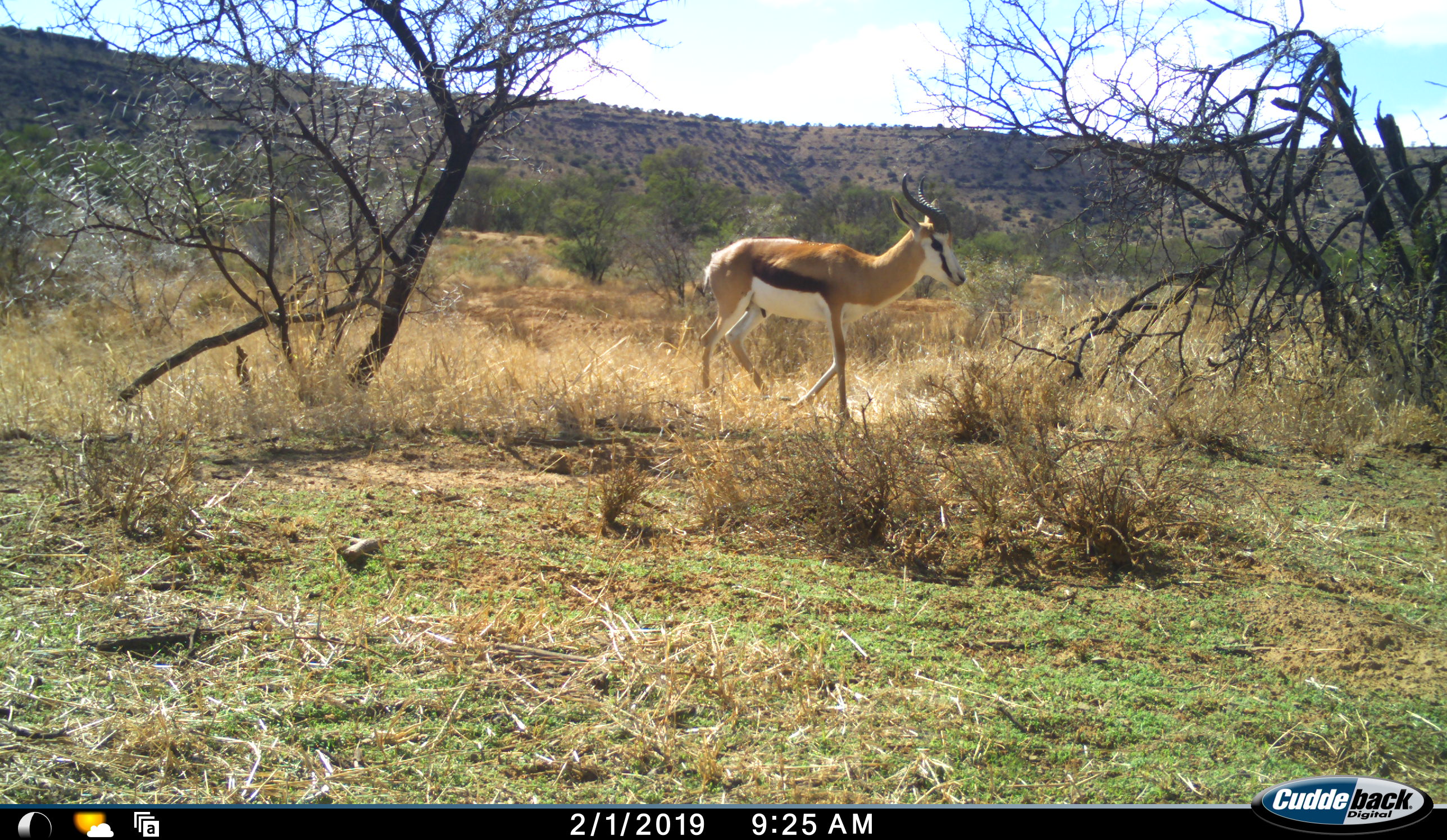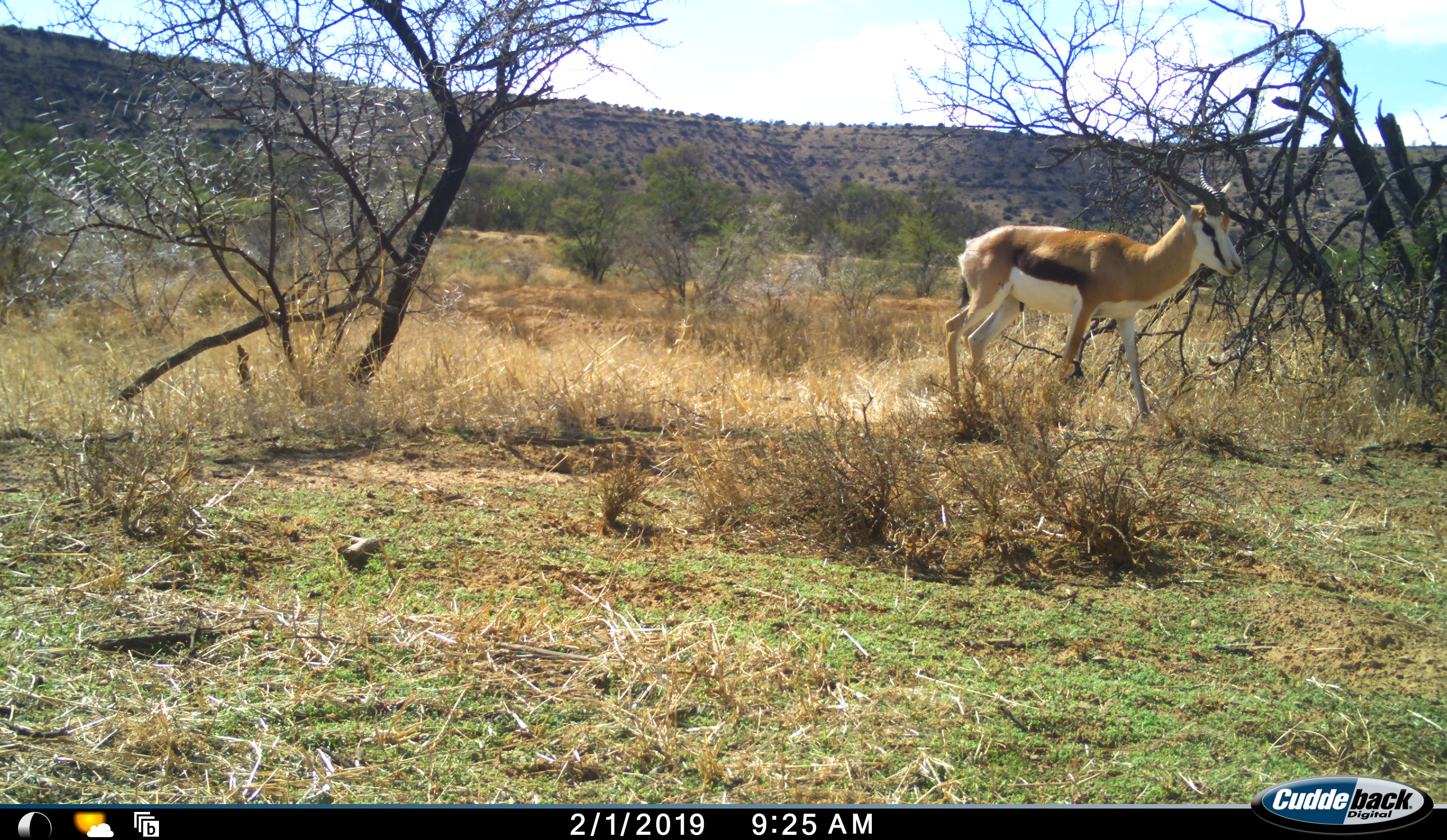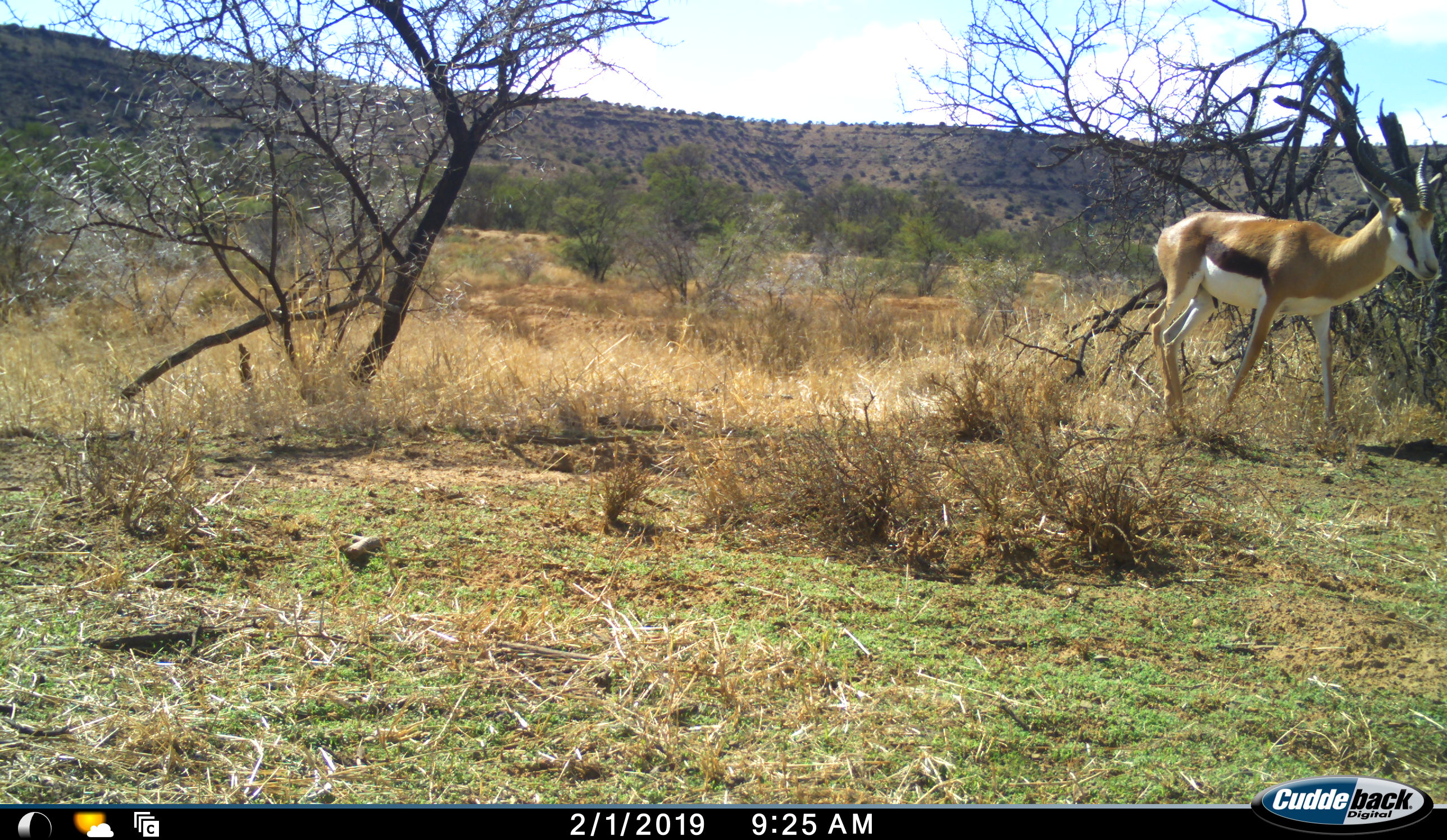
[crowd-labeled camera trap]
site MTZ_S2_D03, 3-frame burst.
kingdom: Animalia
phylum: Chordata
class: Mammalia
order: Artiodactyla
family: Bovidae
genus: Antidorcas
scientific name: Antidorcas marsupialis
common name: springbok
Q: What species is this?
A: Springbok (Antidorcas marsupialis).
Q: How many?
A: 1.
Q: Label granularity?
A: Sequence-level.